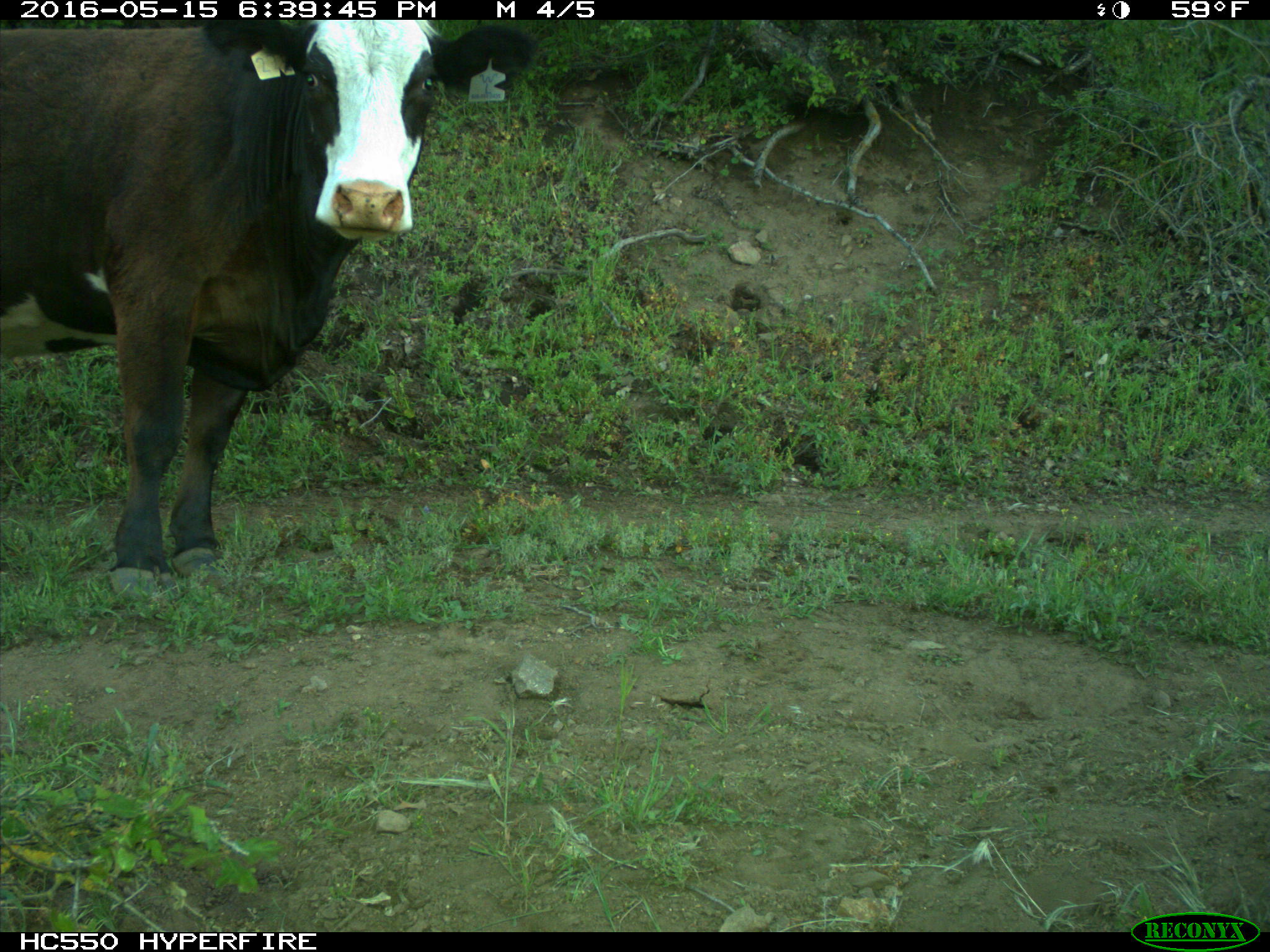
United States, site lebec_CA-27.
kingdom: Animalia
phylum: Chordata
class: Mammalia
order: Artiodactyla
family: Bovidae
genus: Bos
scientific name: Bos taurus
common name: domestic cow